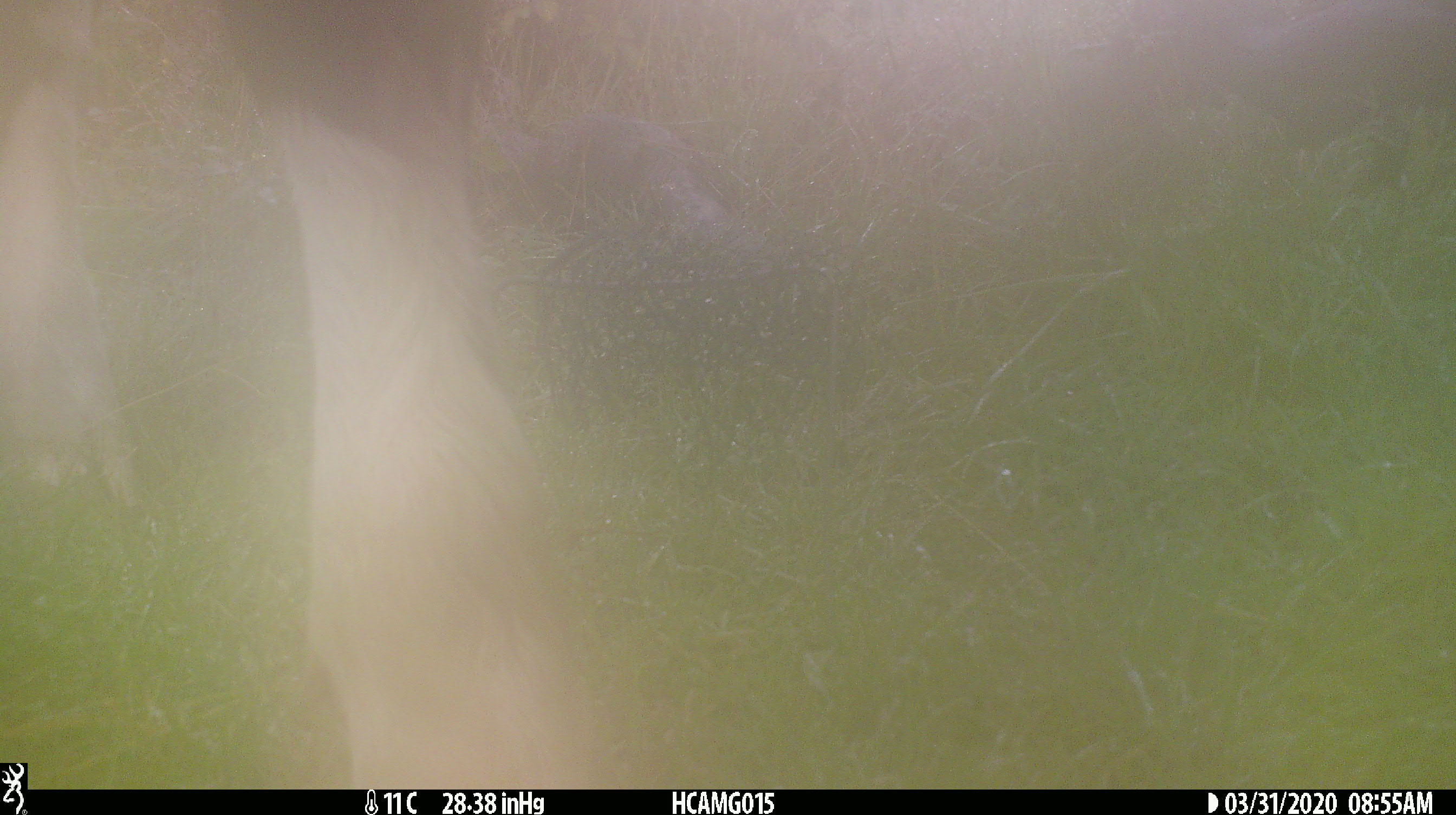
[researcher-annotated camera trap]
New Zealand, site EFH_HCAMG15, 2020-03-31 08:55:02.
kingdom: Animalia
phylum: Chordata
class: Mammalia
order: Artiodactyla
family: Bovidae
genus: Bos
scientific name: Bos taurus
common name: domestic cow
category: cow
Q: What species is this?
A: Cow (domestic cow) (Bos taurus).